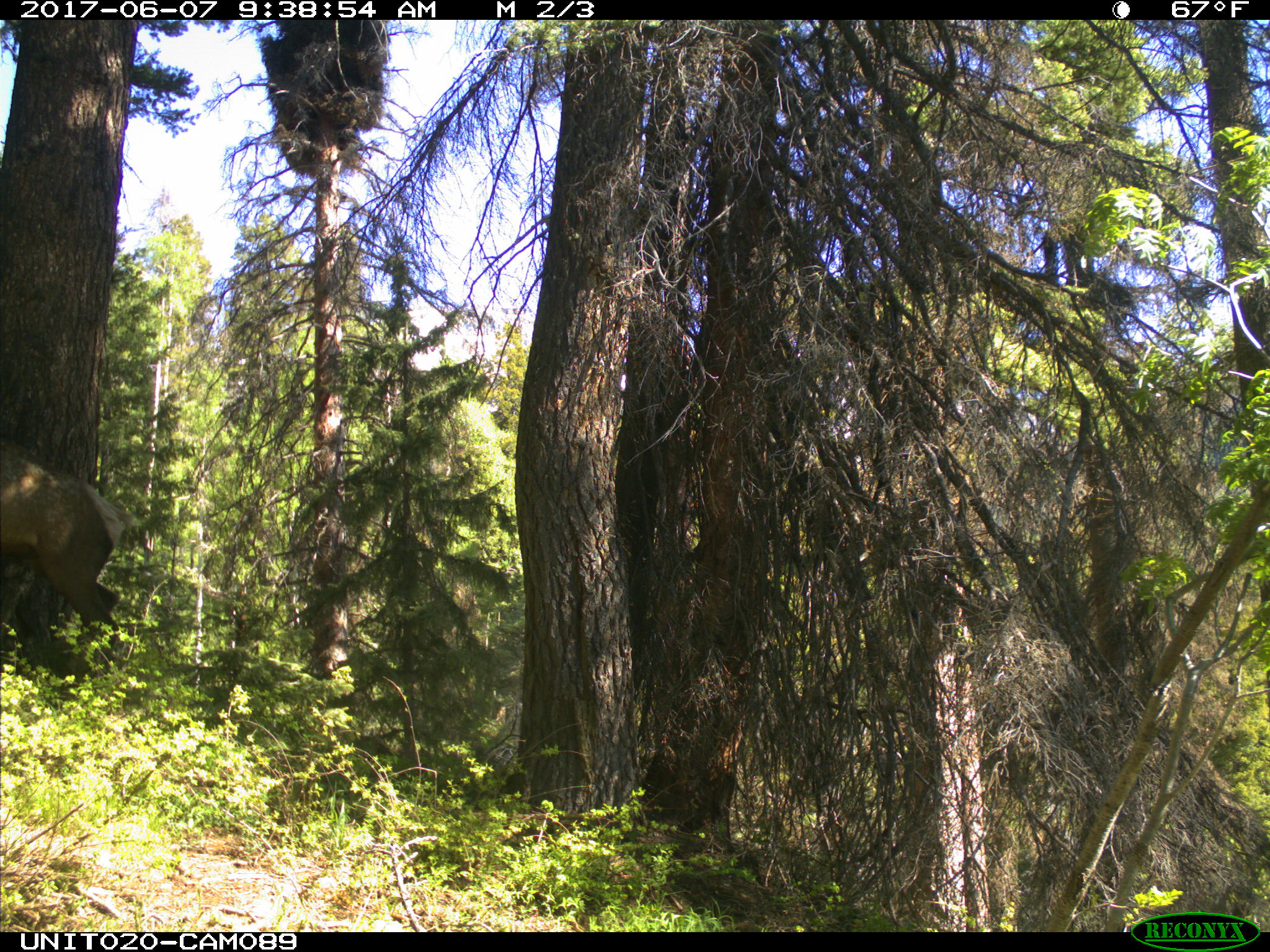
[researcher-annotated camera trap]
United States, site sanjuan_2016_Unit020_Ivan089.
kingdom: Animalia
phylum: Chordata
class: Mammalia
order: Artiodactyla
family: Cervidae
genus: Cervus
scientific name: Cervus elaphus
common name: red deer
Cervus elaphus (red deer).